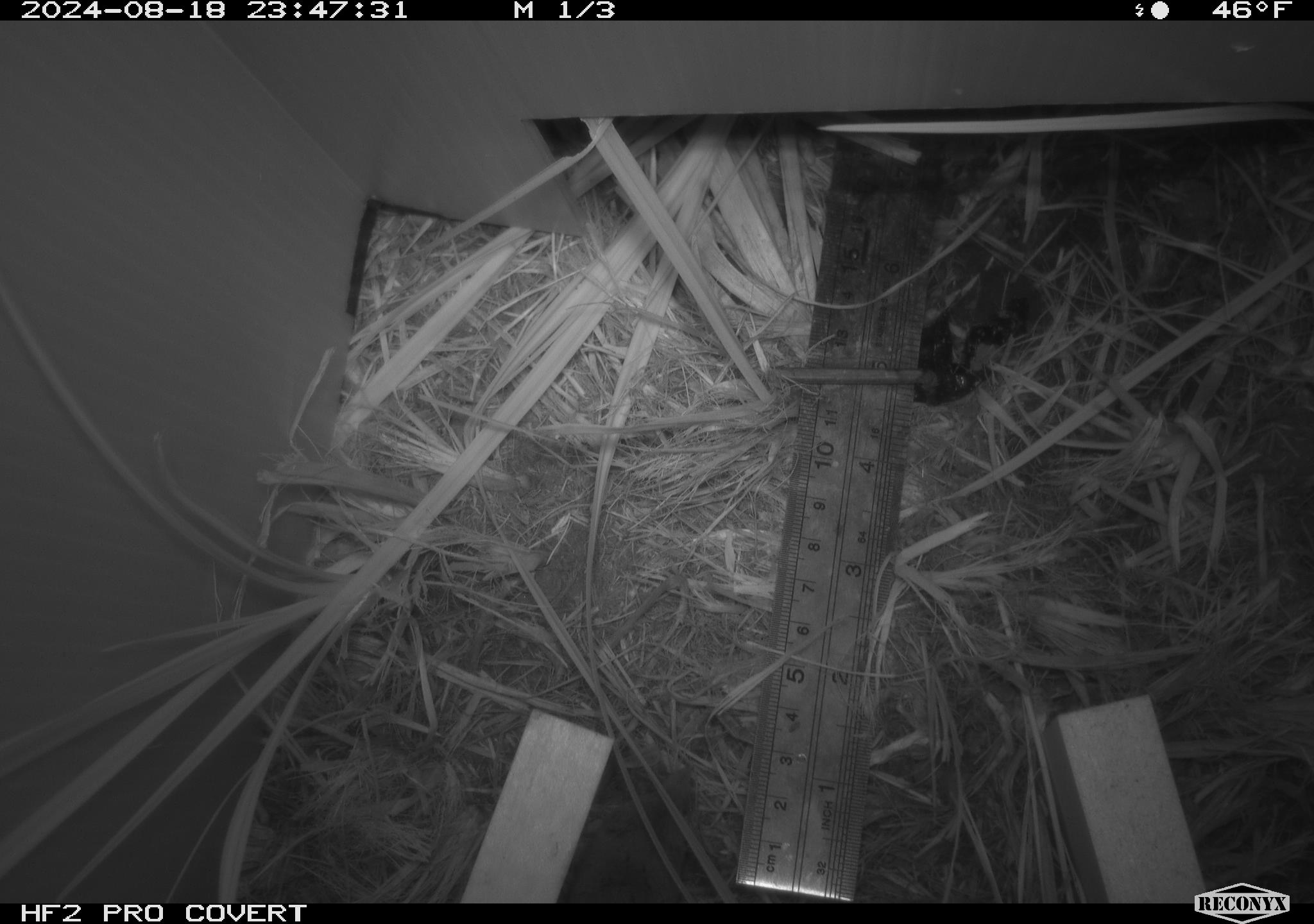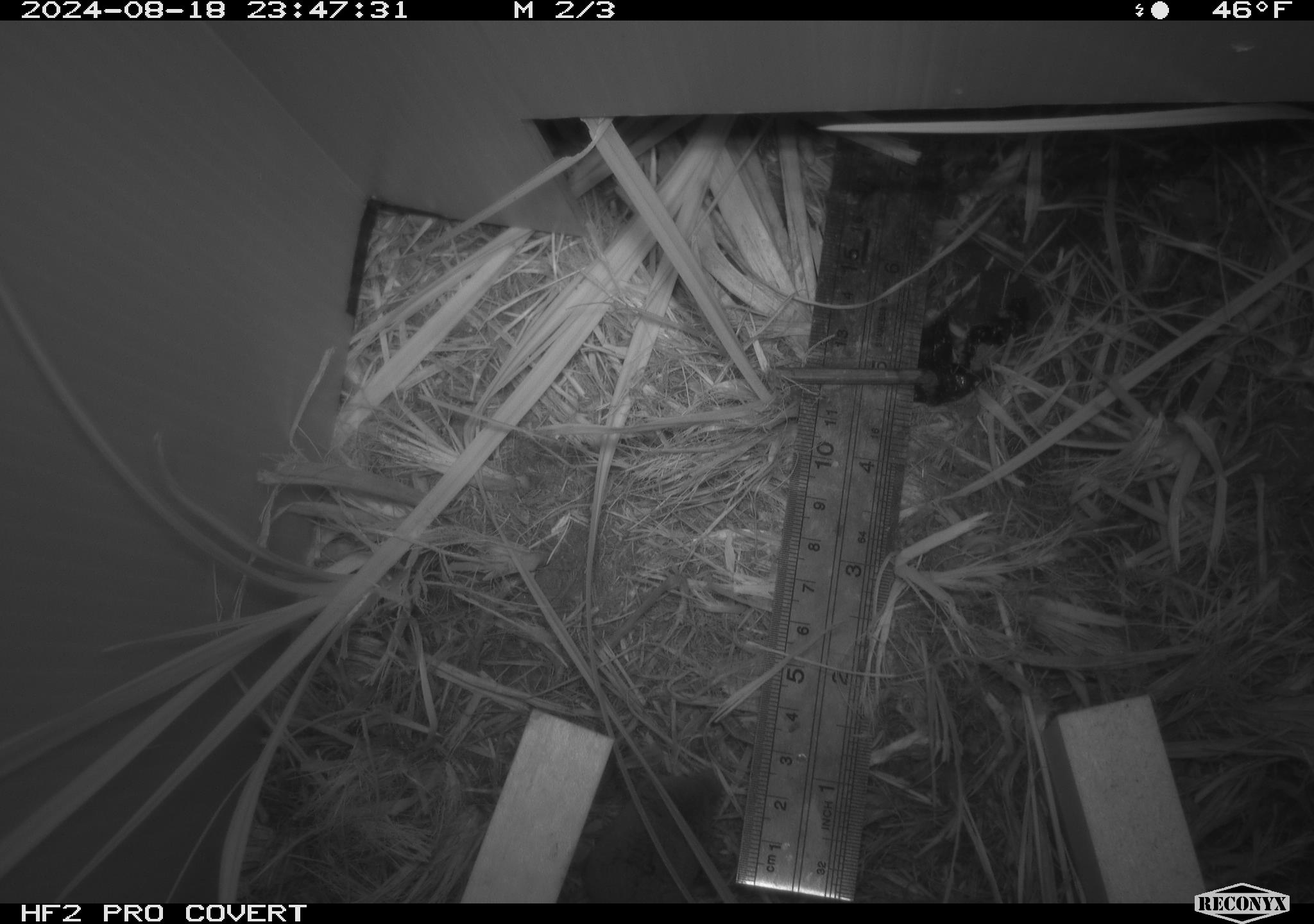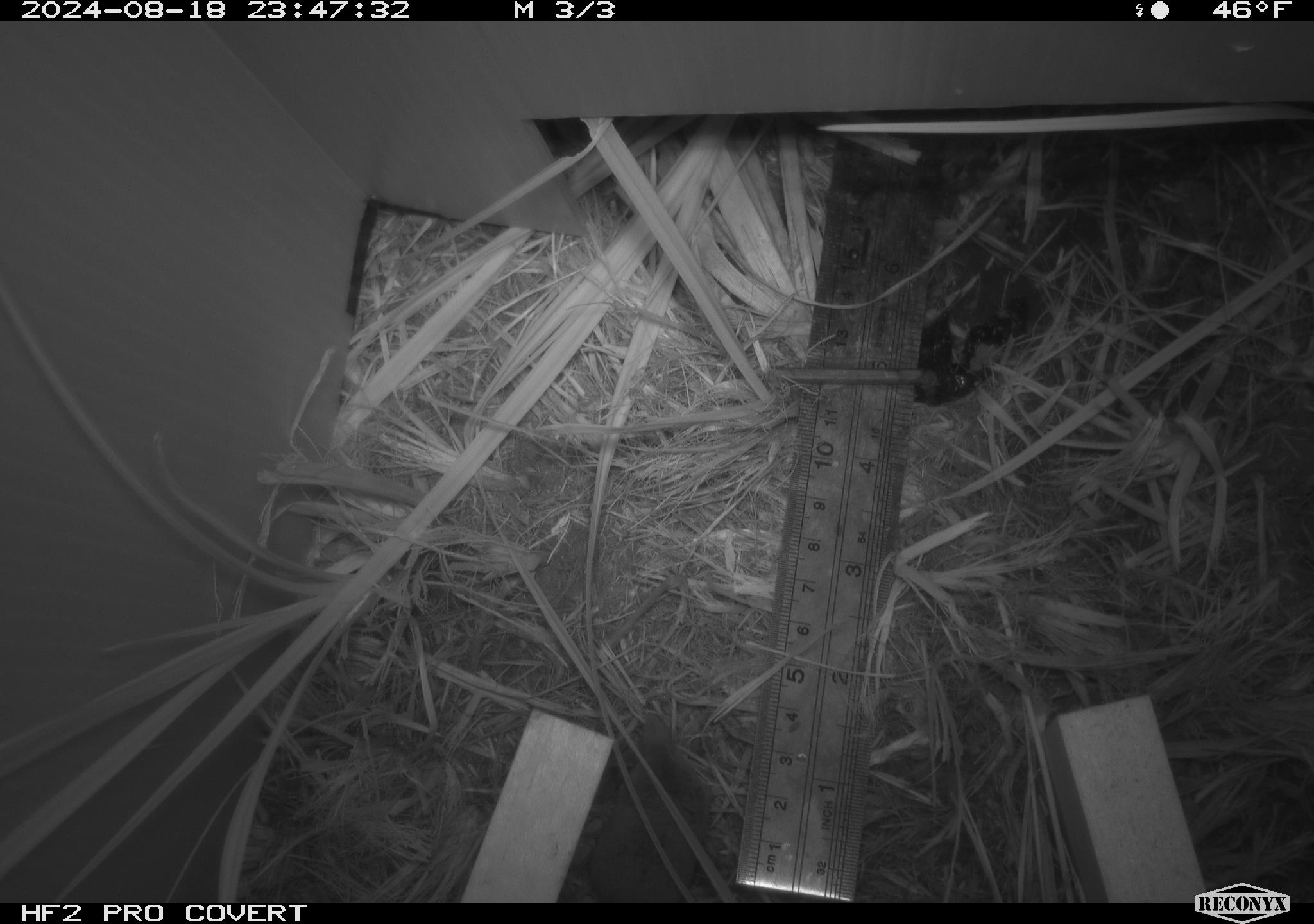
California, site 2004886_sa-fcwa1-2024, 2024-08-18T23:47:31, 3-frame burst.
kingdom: Animalia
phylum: Chordata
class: Mammalia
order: Eulipotyphla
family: Soricidae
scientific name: Soricidae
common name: shrews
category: soricidae family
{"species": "soricidae family (shrews) (Soricidae)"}